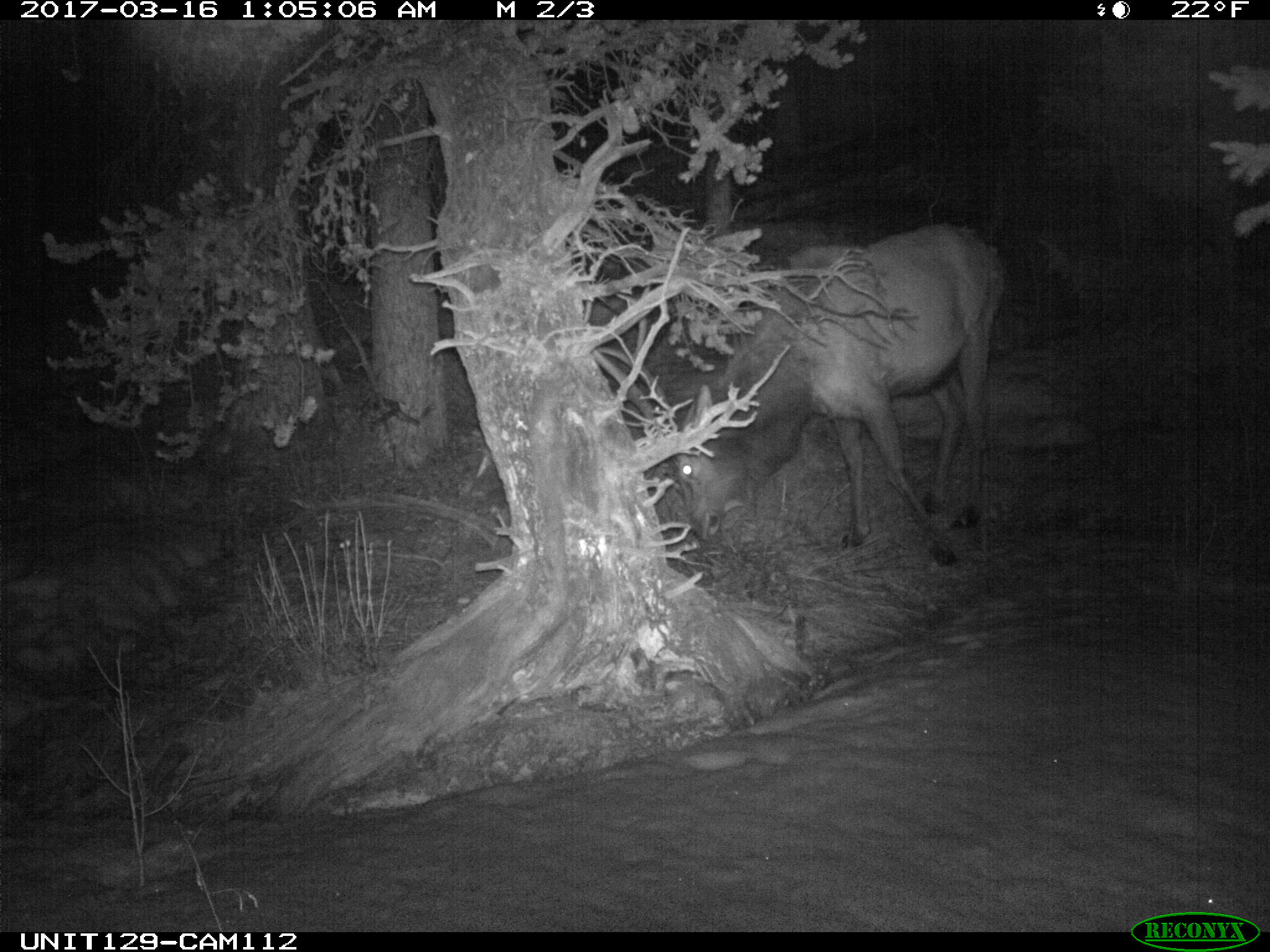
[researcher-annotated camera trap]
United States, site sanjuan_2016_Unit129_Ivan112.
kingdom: Animalia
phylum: Chordata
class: Mammalia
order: Artiodactyla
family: Cervidae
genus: Cervus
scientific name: Cervus elaphus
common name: red deer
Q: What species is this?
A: Cervus elaphus (red deer).